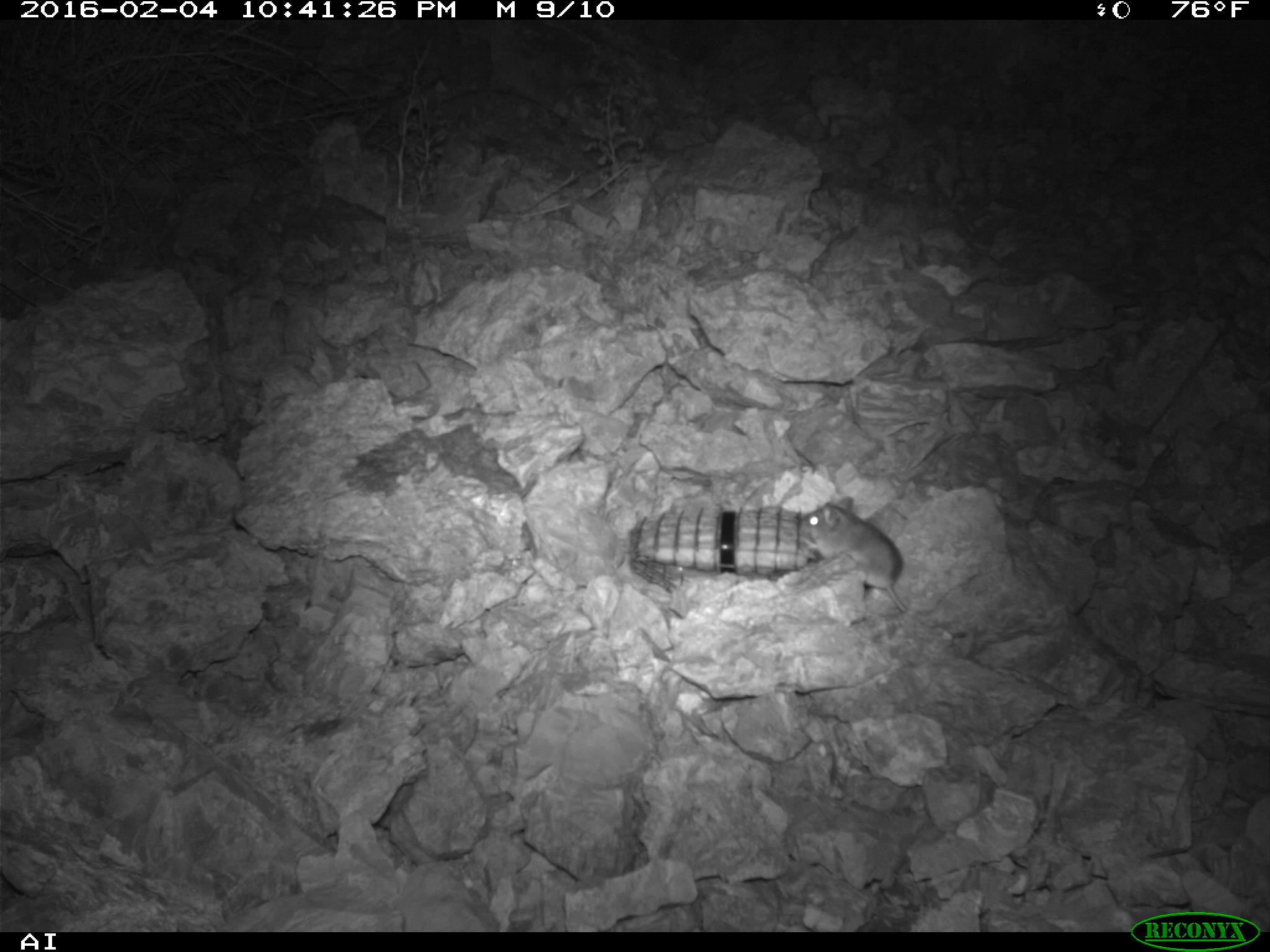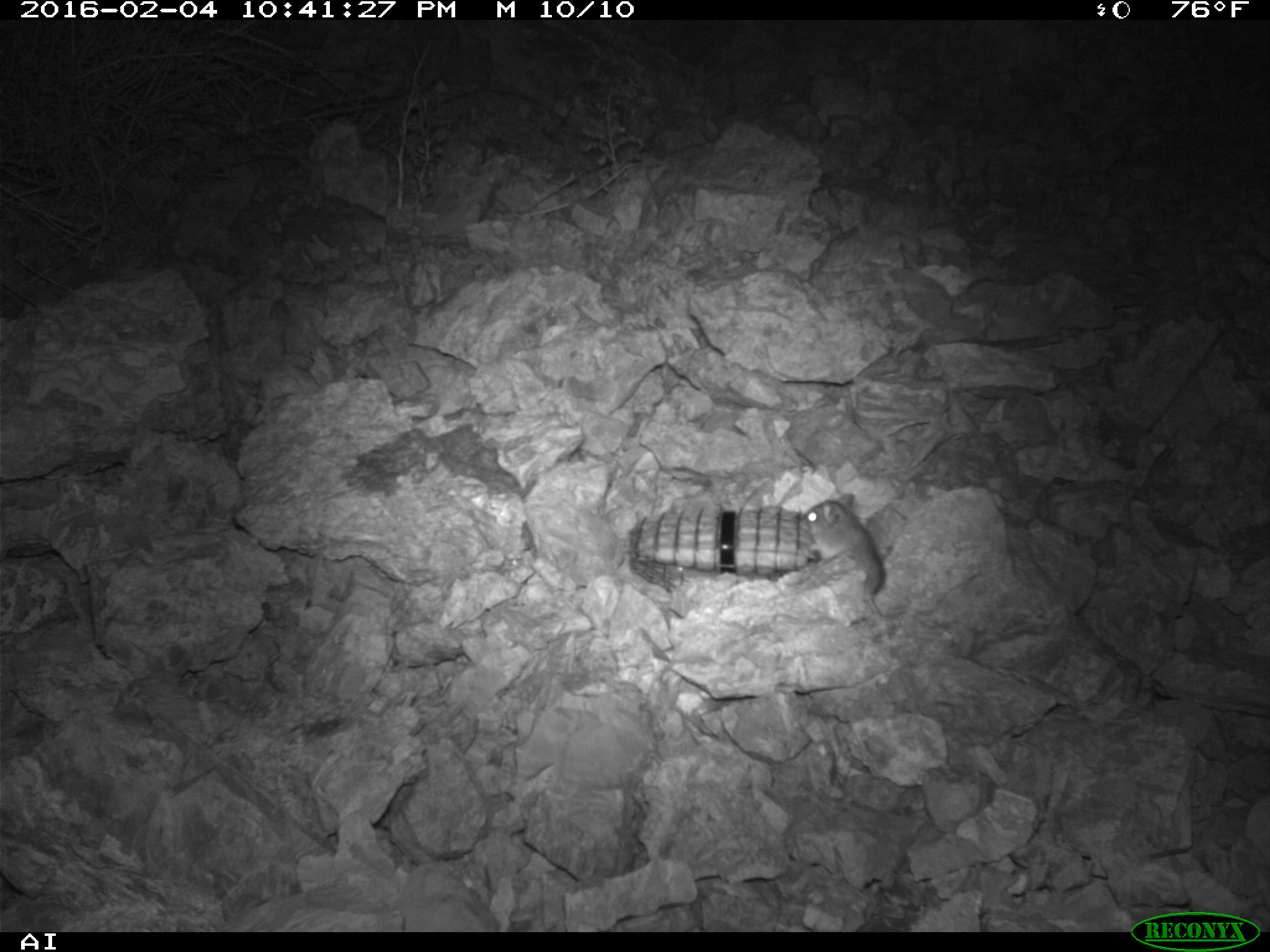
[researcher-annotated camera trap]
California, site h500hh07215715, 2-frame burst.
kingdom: Animalia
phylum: Chordata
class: Mammalia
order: Rodentia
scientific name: Rodentia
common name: rodent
Rodent (Rodentia).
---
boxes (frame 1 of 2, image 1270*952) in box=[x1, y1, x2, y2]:
rodent: box=[796, 496, 970, 618]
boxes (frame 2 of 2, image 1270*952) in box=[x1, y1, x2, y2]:
rodent: box=[802, 492, 884, 614]